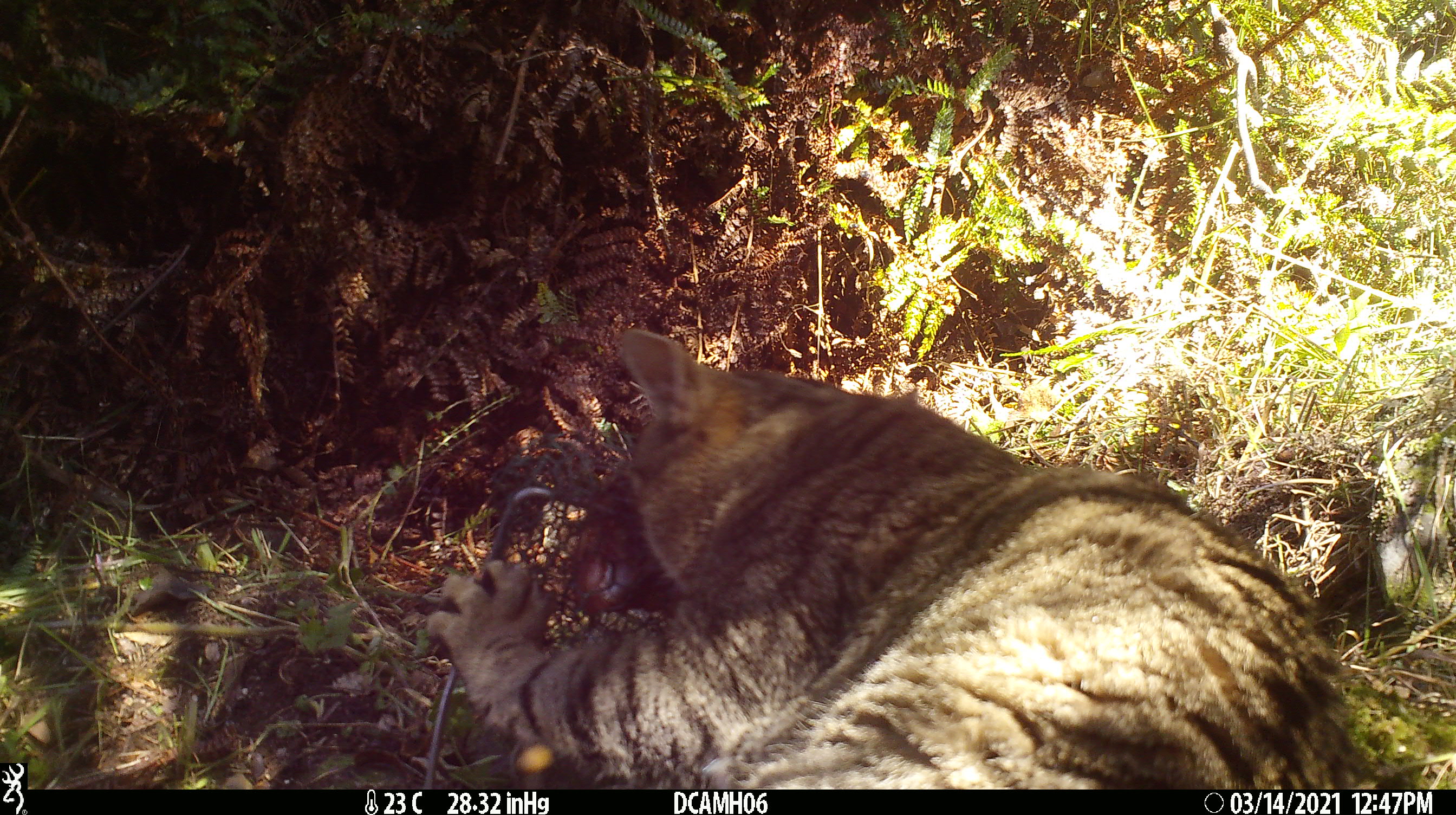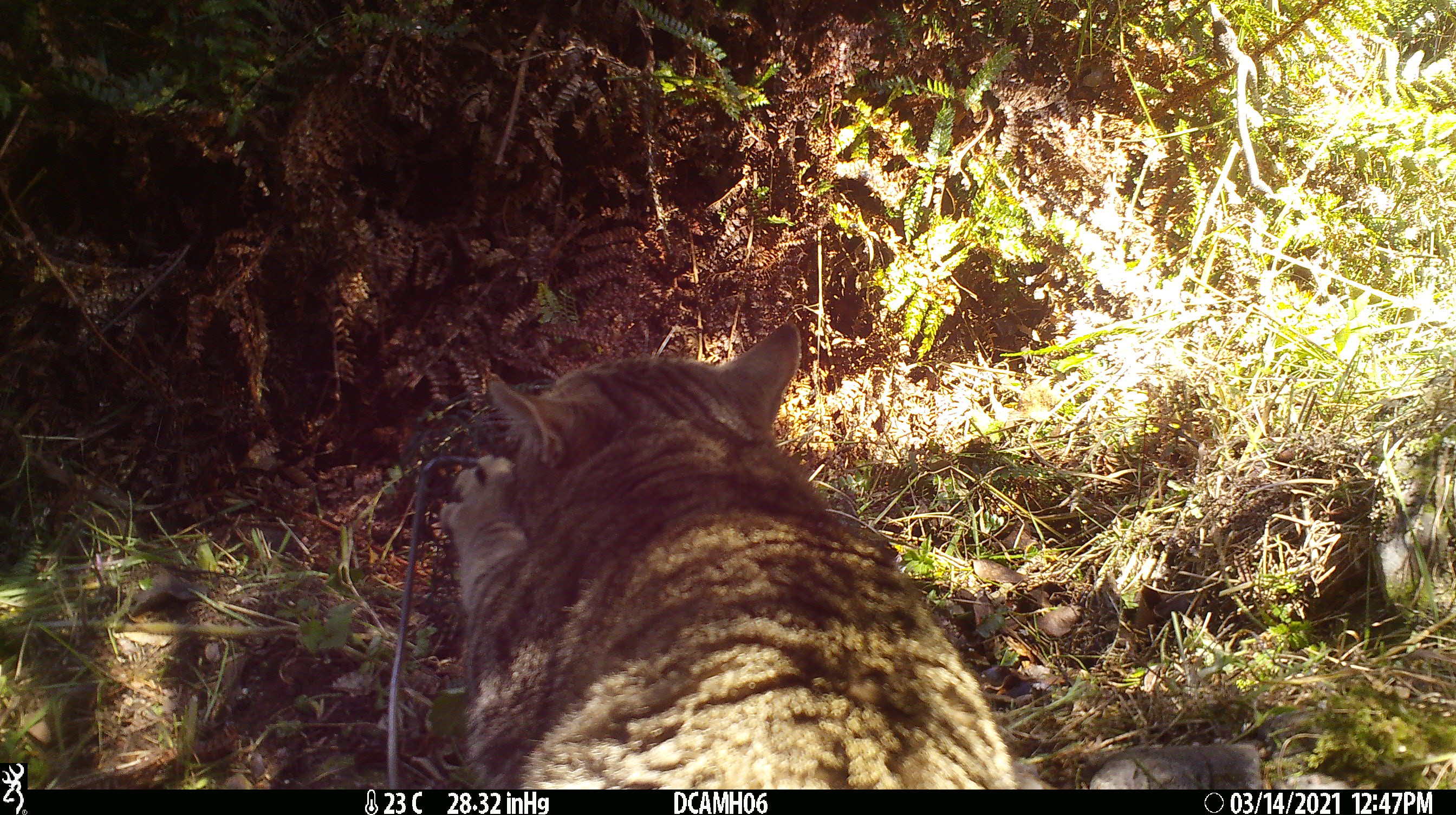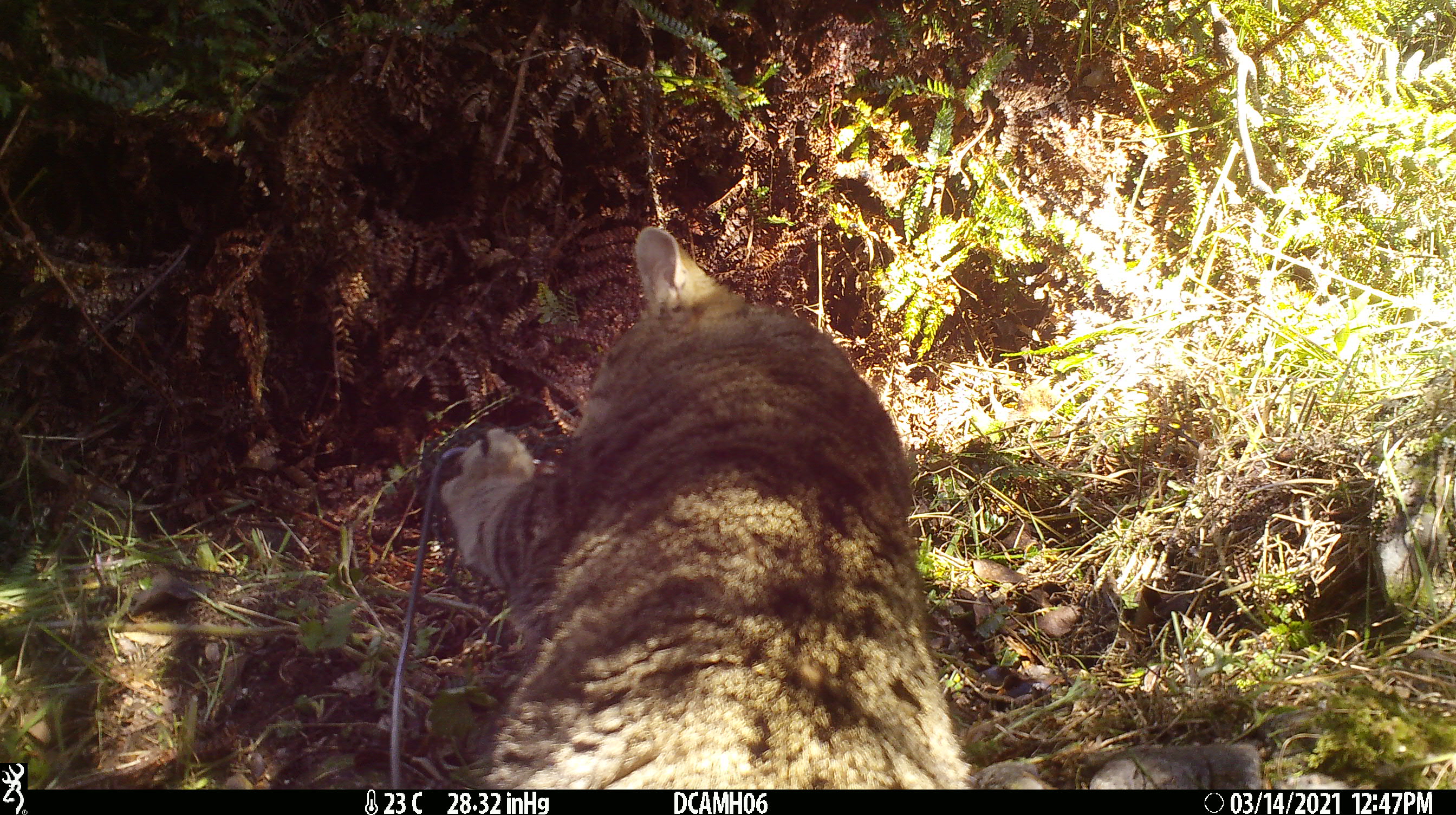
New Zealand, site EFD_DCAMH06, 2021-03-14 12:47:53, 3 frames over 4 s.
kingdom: Animalia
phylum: Chordata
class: Mammalia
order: Carnivora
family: Felidae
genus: Felis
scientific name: Felis catus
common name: domestic cat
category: cat